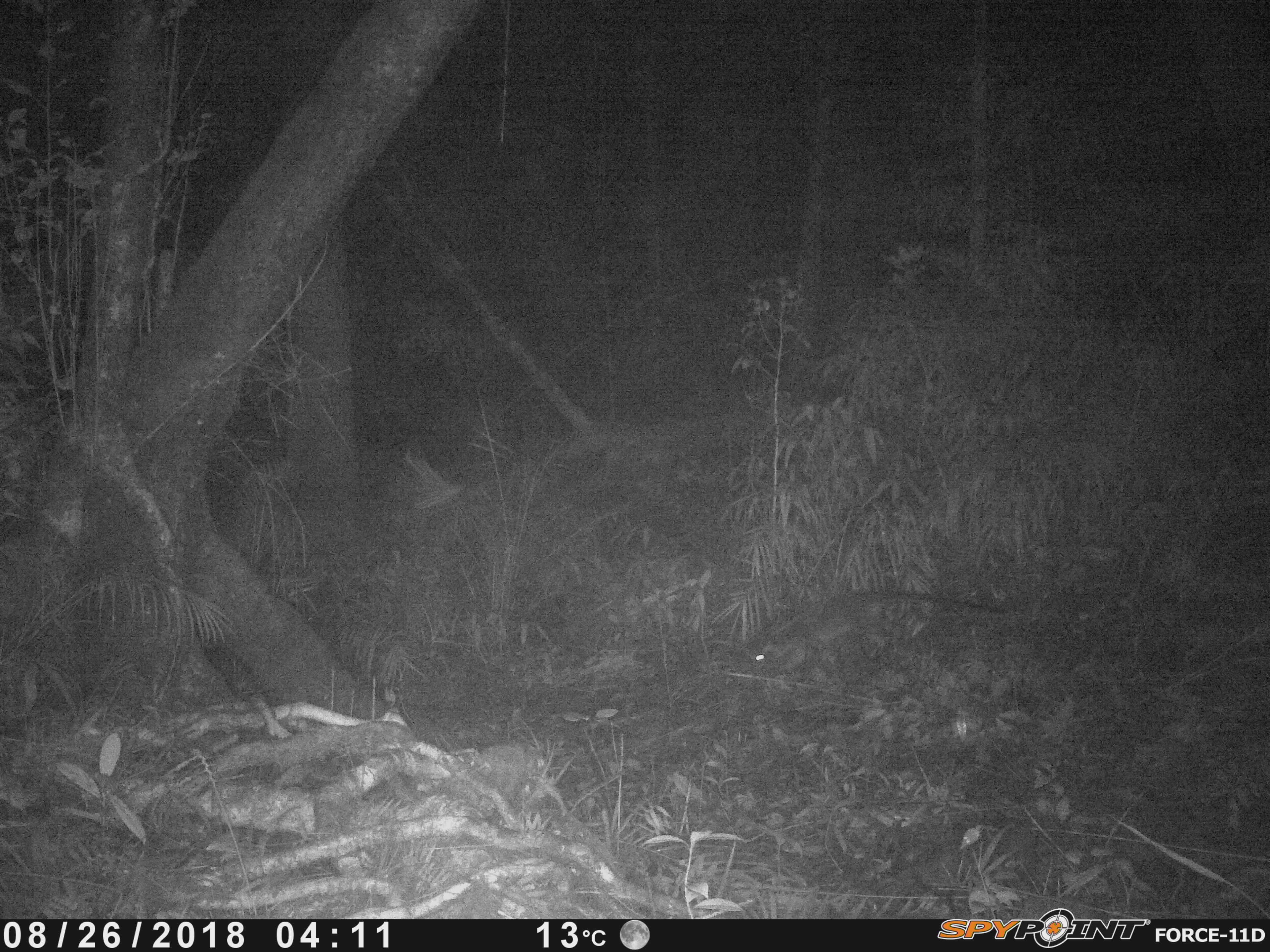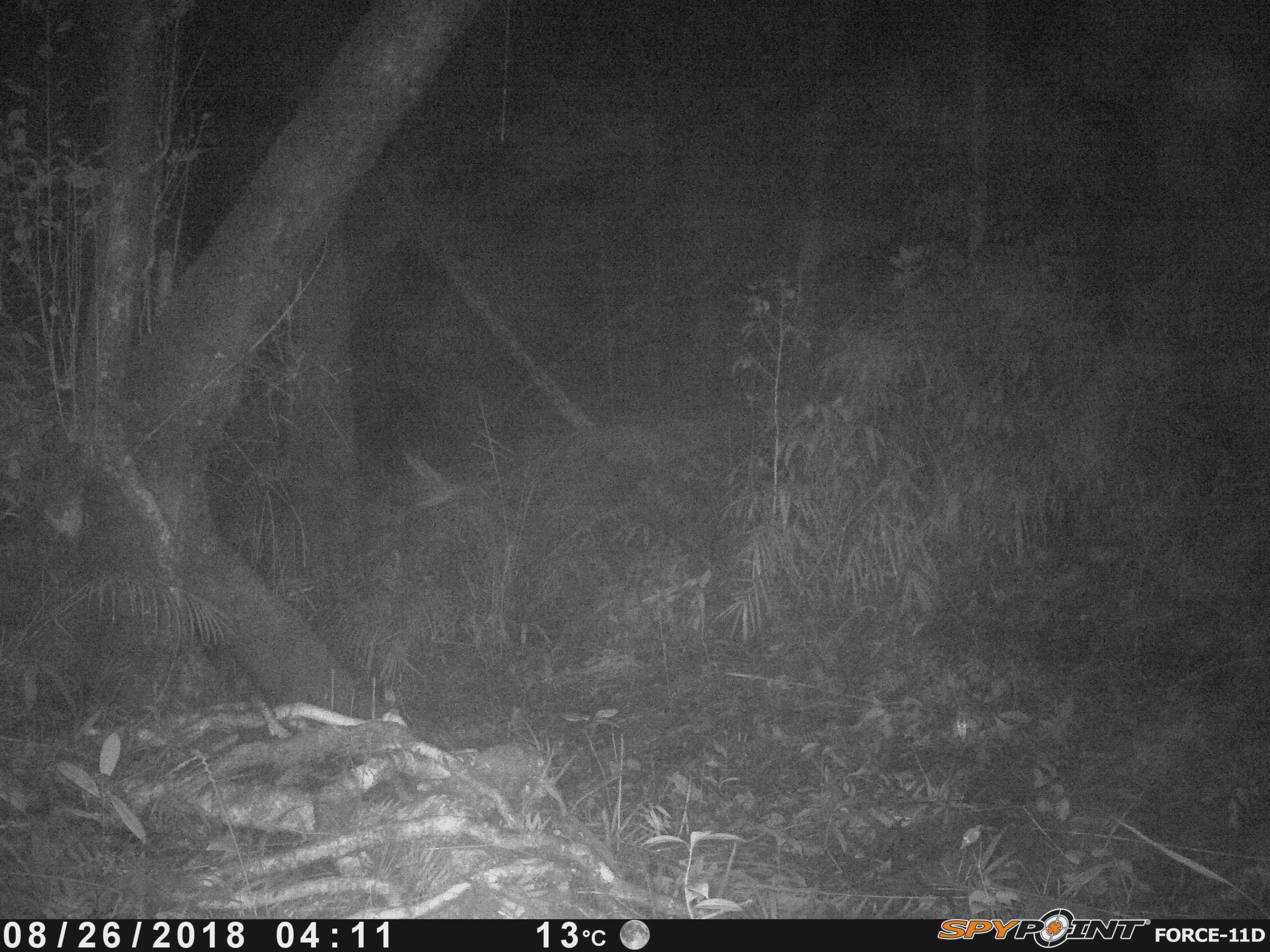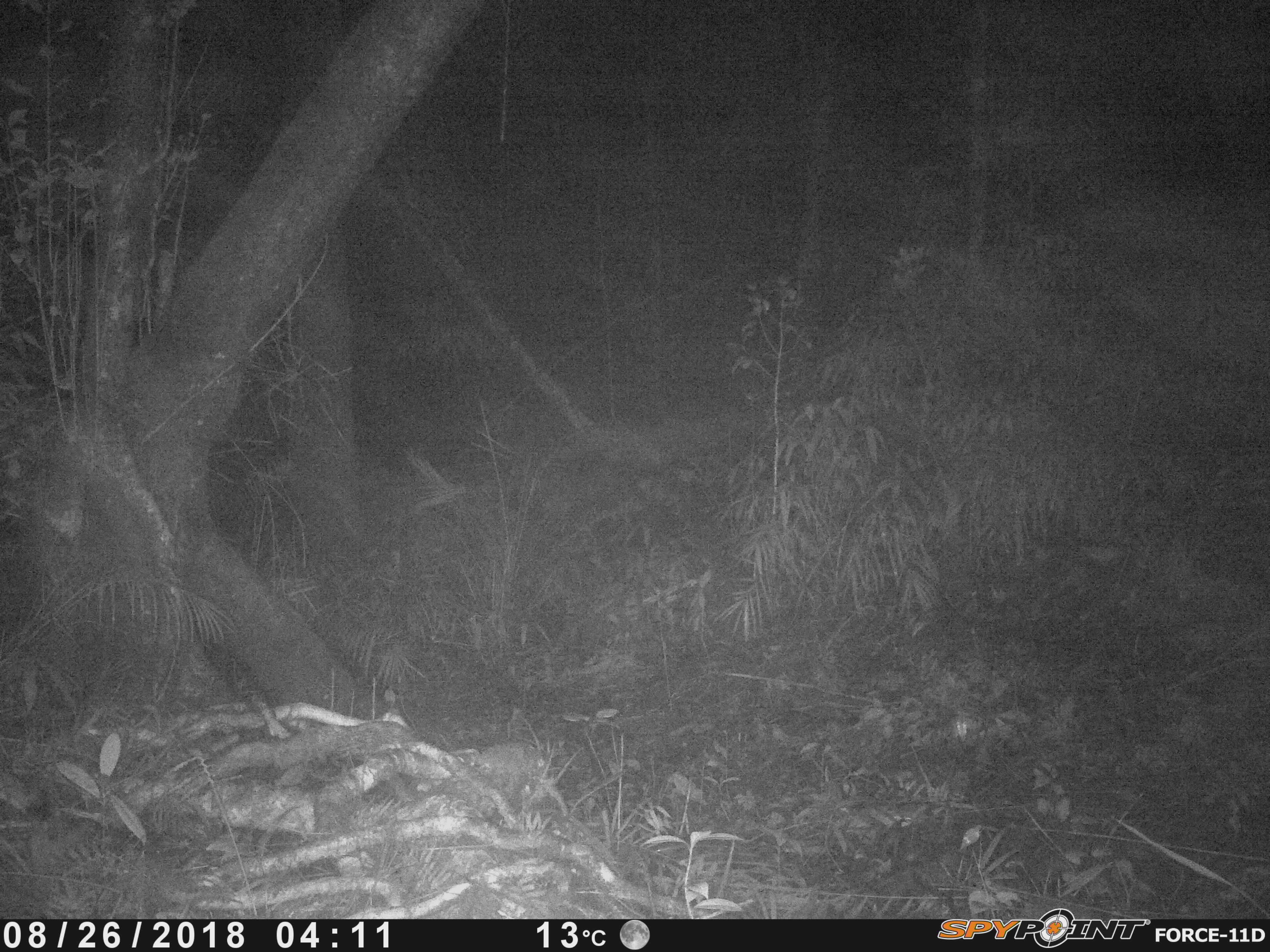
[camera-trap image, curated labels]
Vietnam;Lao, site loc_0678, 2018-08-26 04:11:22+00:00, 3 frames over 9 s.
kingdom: Animalia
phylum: Chordata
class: Mammalia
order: Carnivora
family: Viverridae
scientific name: Paradoxurinae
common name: palm civet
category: unidentified palm civet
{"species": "unidentified palm civet (palm civet) (Paradoxurinae)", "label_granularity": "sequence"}